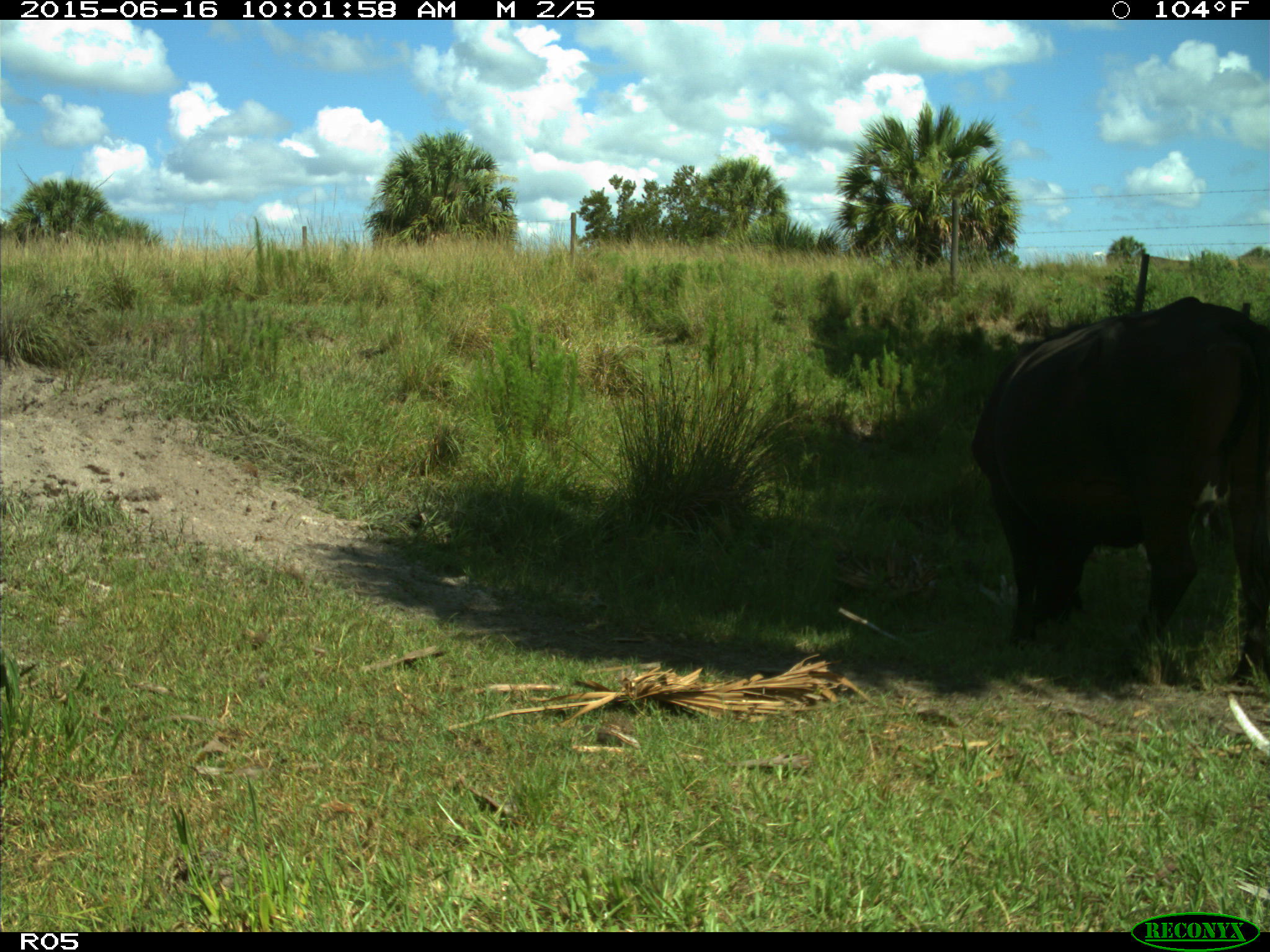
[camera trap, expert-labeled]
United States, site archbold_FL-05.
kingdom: Animalia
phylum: Chordata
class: Mammalia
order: Artiodactyla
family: Bovidae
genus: Bos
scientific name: Bos taurus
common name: domestic cow